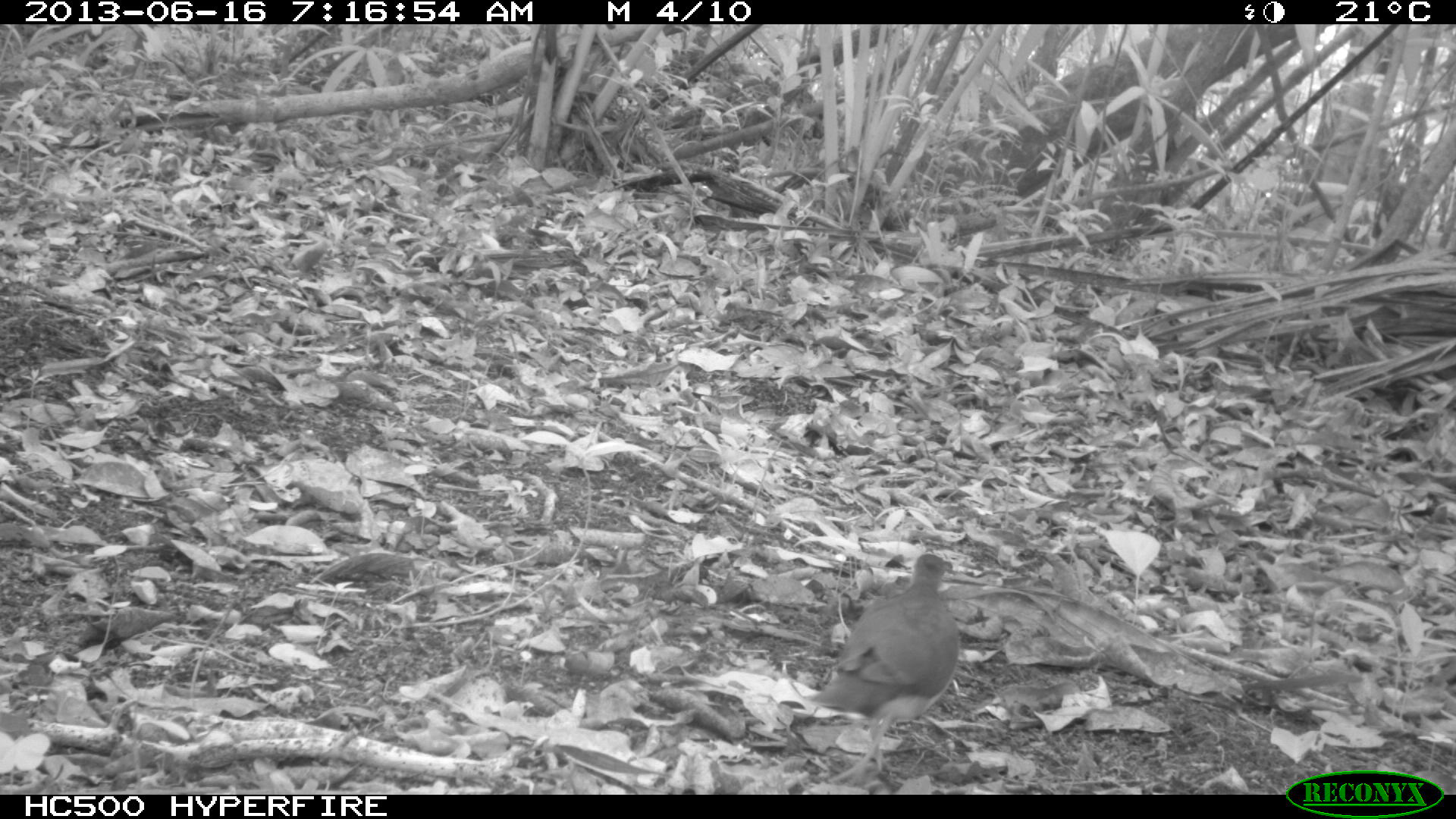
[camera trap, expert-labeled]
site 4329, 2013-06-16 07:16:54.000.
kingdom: Animalia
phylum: Chordata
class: Aves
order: Columbiformes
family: Columbidae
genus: Leptotila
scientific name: Leptotila plumbeiceps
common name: gray-headed dove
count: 1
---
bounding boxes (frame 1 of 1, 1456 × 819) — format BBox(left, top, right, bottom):
leptotila plumbeiceps: BBox(798, 551, 962, 783)